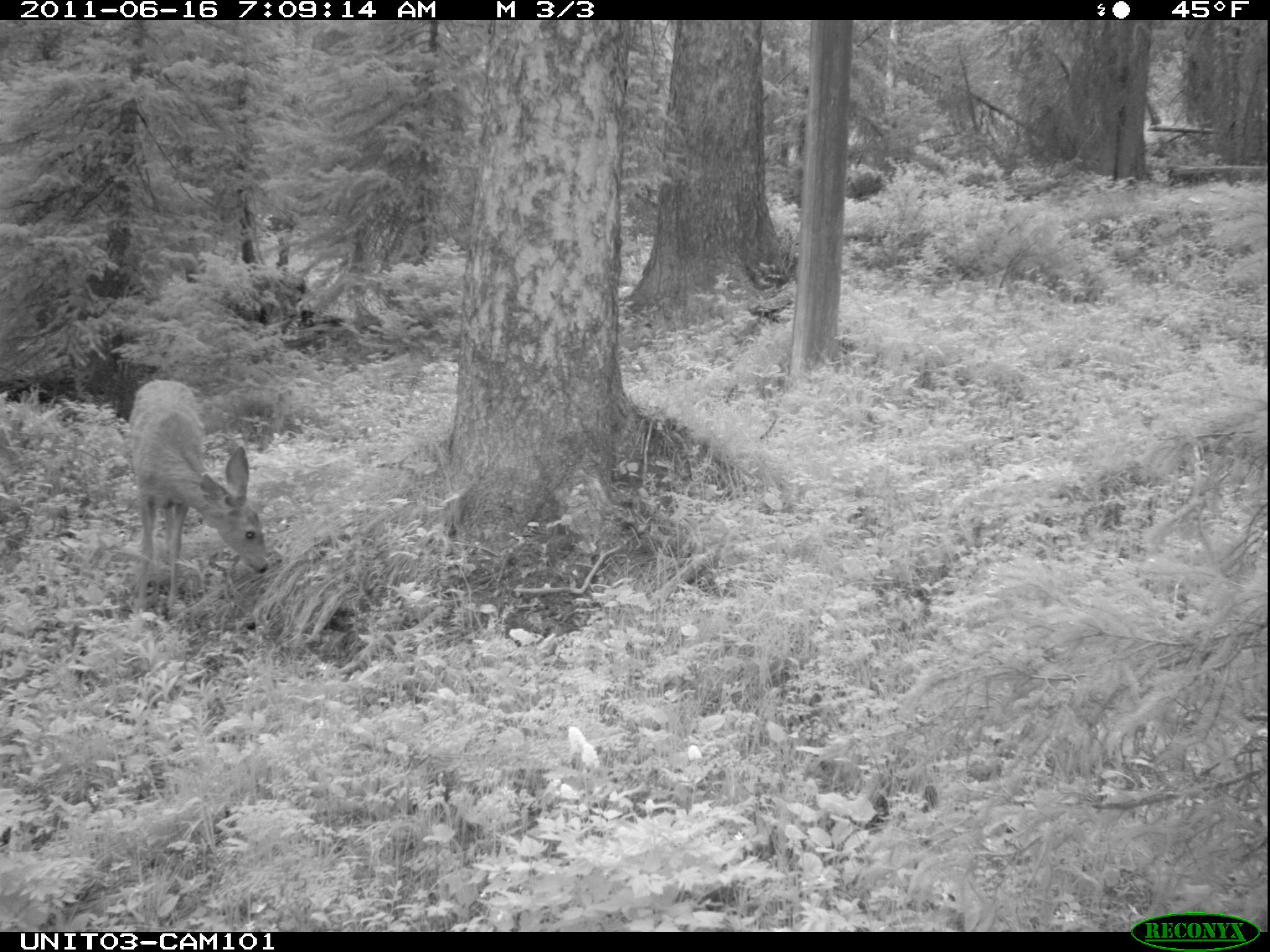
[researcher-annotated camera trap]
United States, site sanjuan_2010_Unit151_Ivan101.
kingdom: Animalia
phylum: Chordata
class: Mammalia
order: Artiodactyla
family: Cervidae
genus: Odocoileus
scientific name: Odocoileus hemionus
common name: mule deer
Odocoileus hemionus (mule deer).